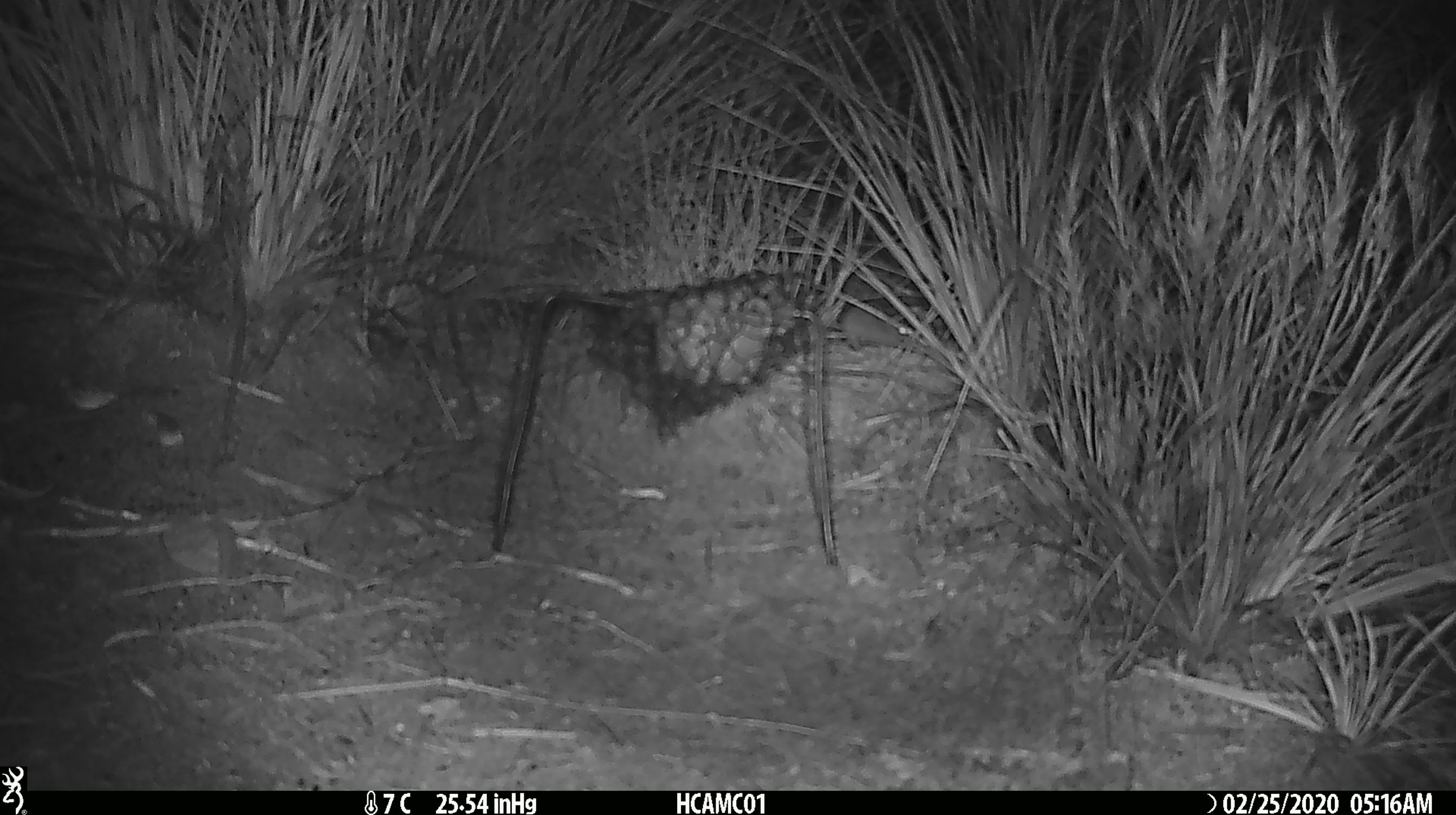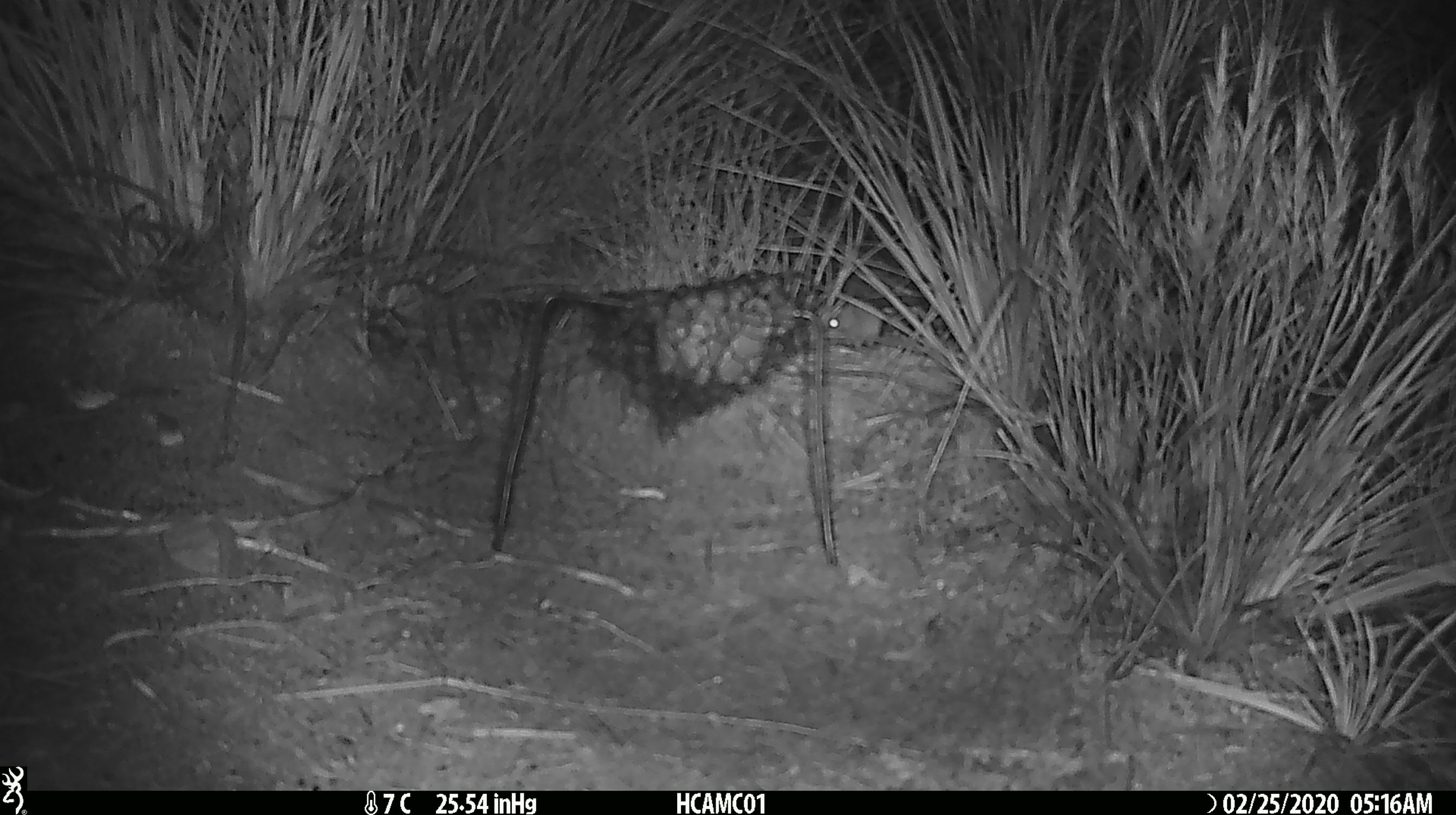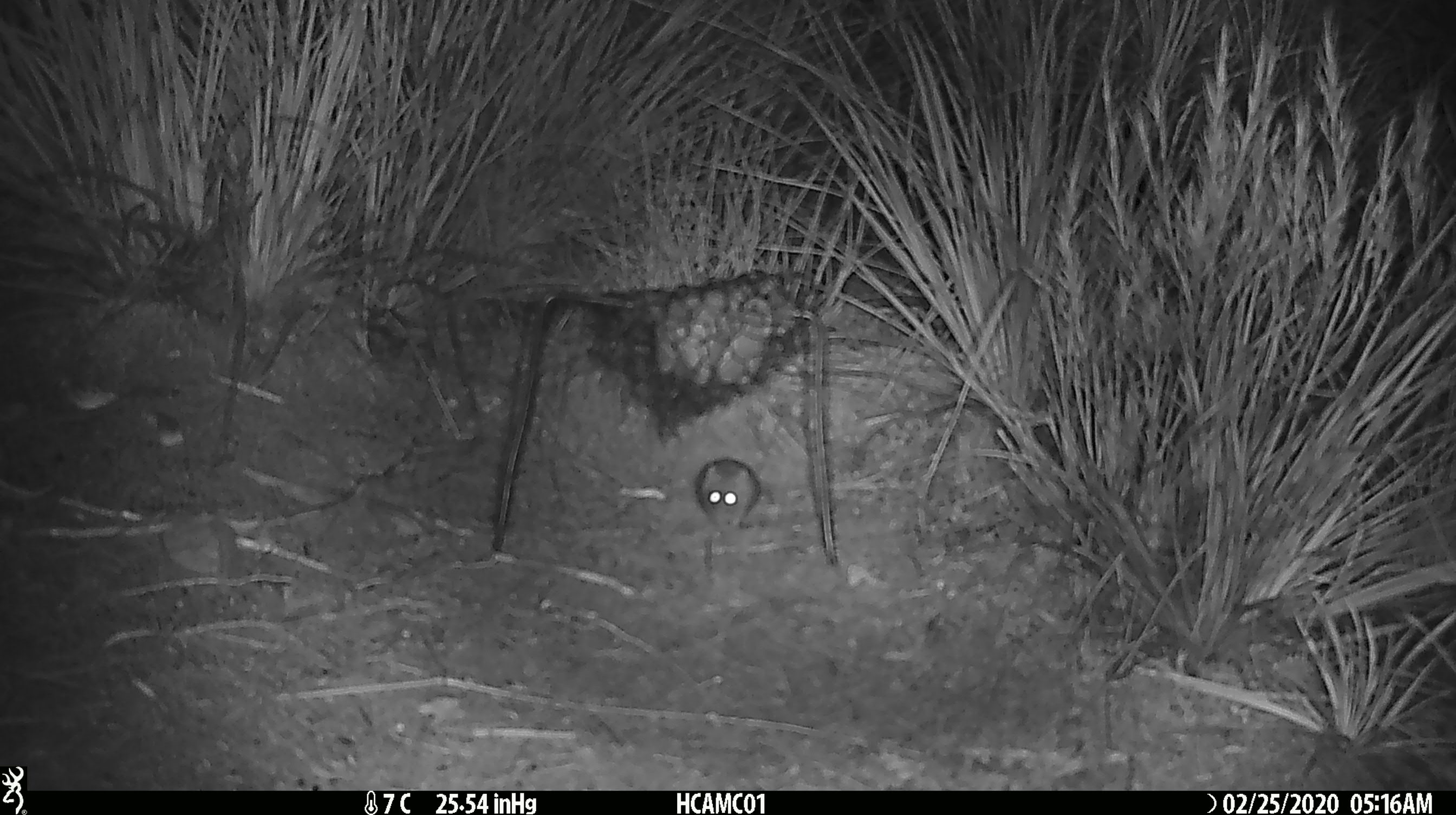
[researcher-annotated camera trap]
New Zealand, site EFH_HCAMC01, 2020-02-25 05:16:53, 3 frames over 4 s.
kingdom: Animalia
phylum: Chordata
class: Mammalia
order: Rodentia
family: Muridae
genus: Mus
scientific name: Mus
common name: mouse